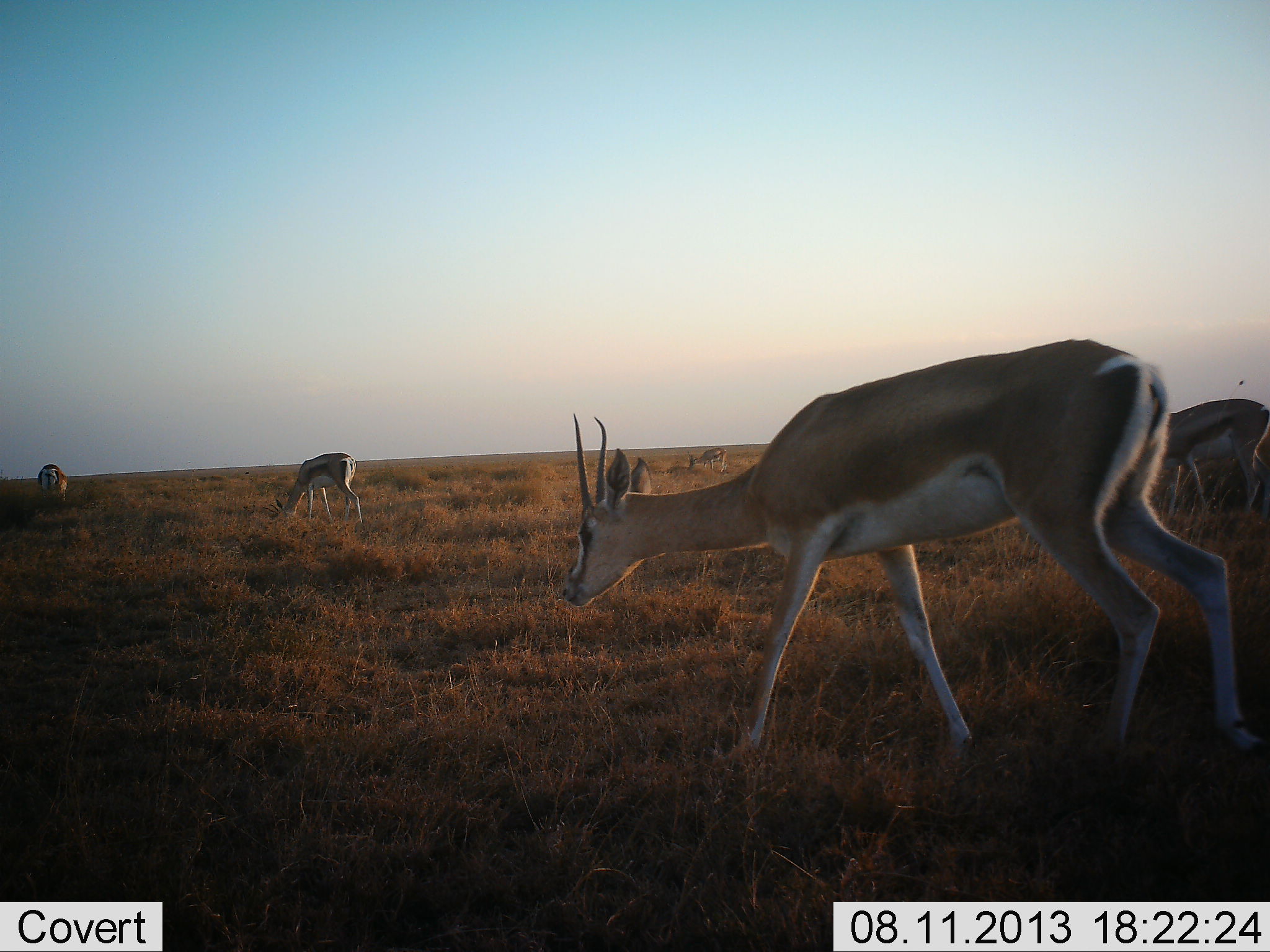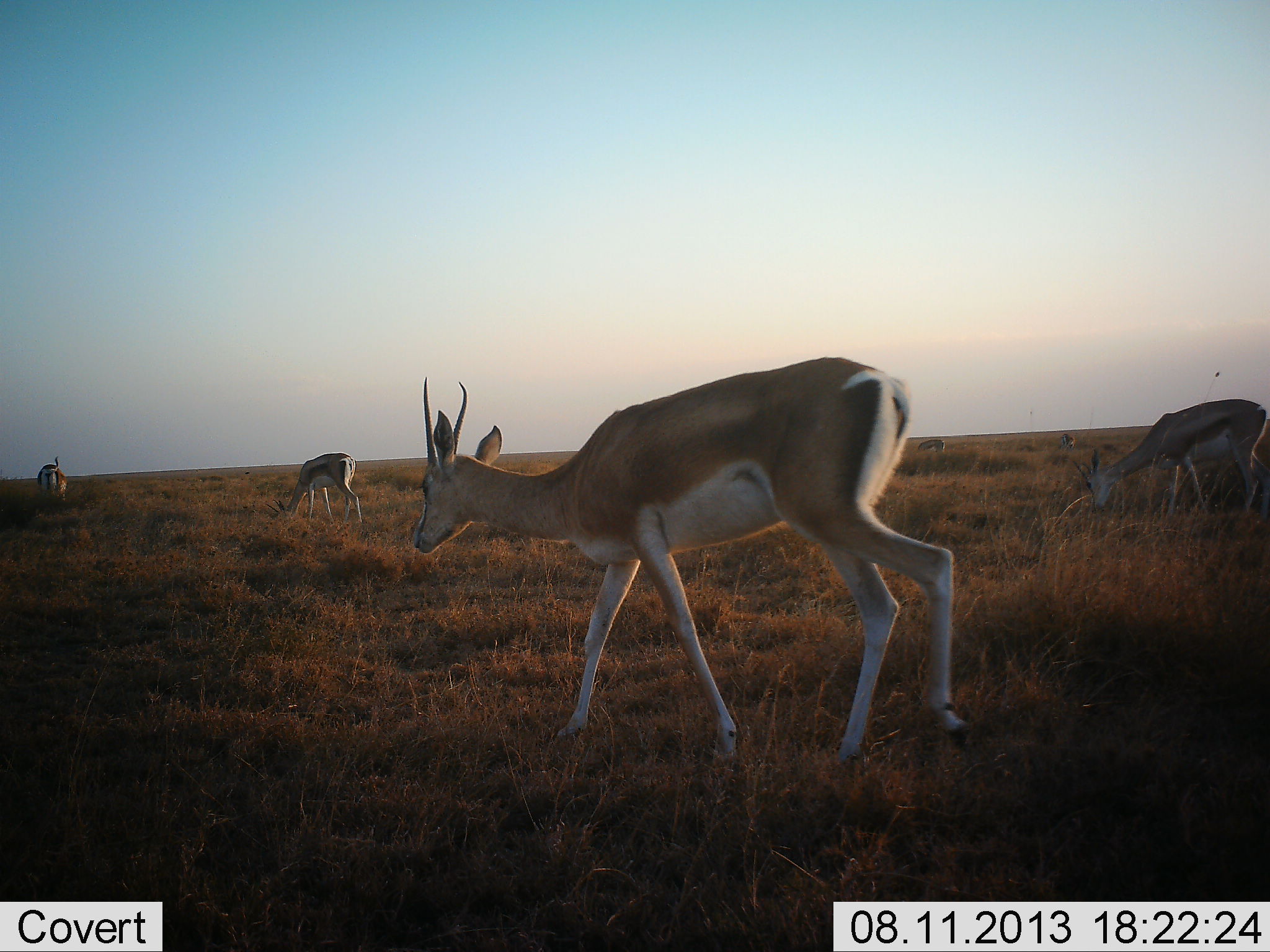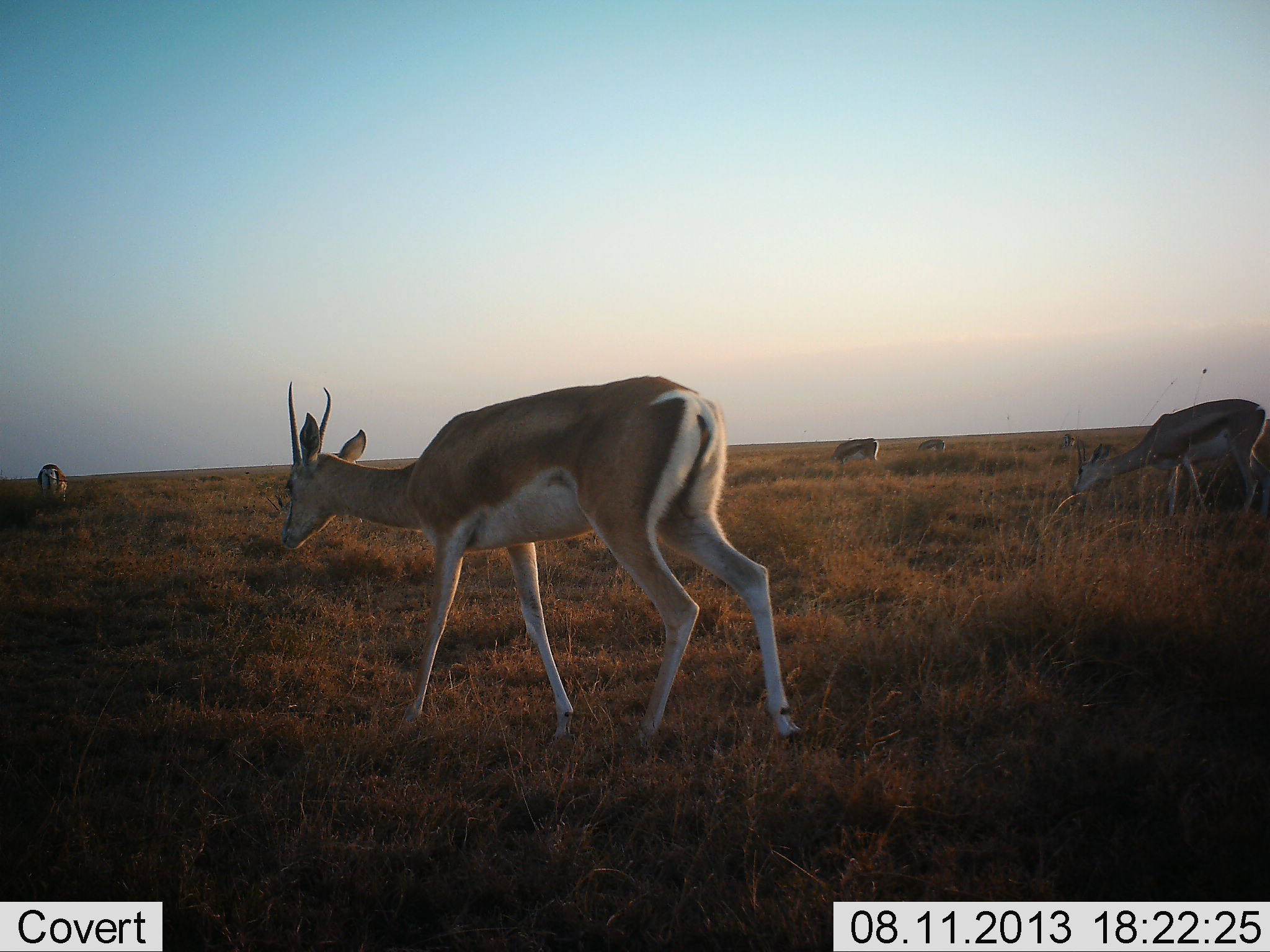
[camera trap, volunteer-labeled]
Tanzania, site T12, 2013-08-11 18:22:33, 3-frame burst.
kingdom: Animalia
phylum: Chordata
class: Mammalia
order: Artiodactyla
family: Bovidae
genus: Nanger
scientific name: Nanger granti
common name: grant's gazelle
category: gazellegrants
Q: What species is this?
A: Gazellegrants (grant's gazelle) (Nanger granti).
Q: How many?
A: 4.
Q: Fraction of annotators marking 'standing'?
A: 25%.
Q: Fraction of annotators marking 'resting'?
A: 0%.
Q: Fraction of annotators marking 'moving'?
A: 79%.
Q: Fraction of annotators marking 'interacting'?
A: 4%.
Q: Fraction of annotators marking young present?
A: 0%.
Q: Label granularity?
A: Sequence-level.